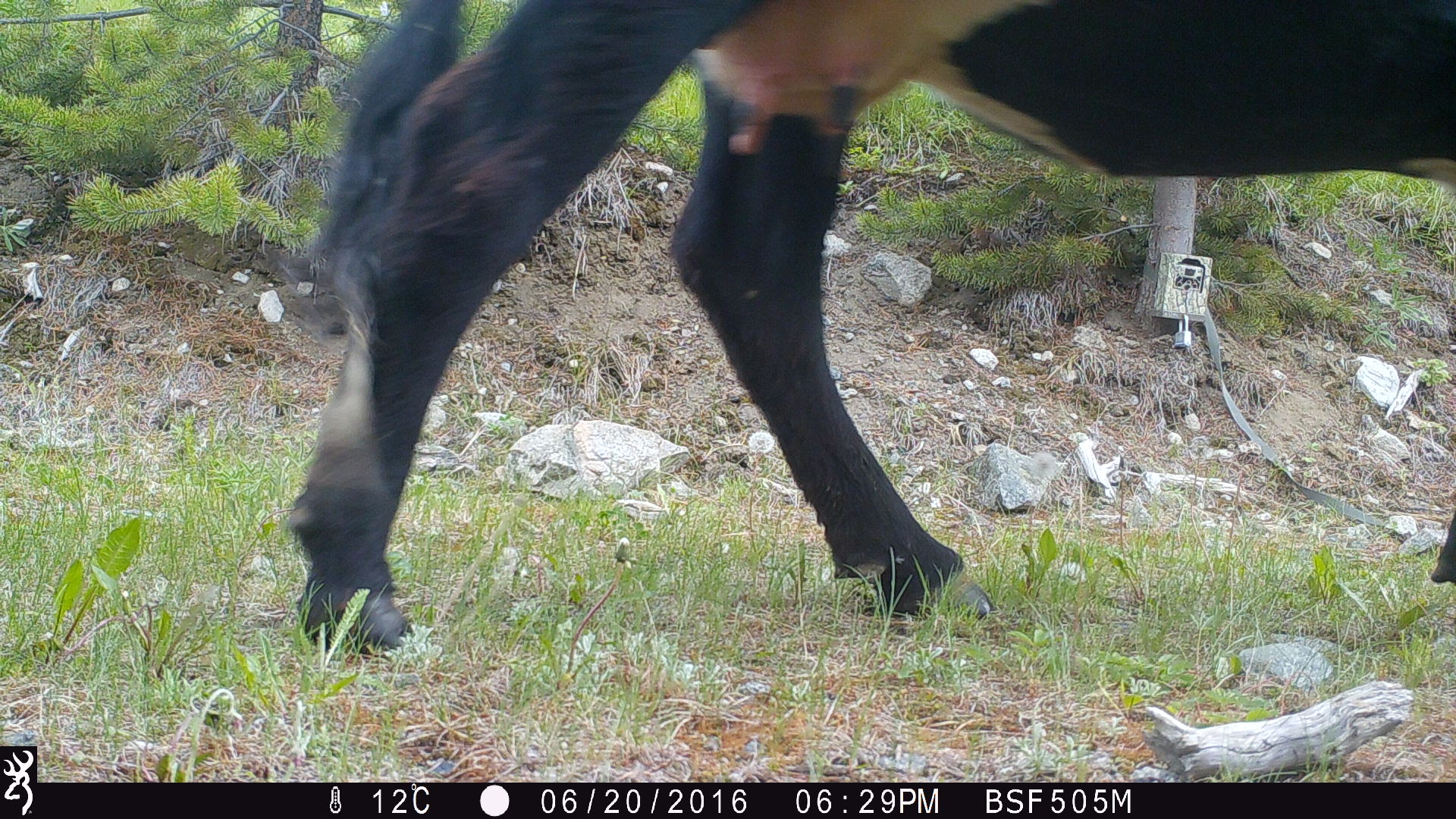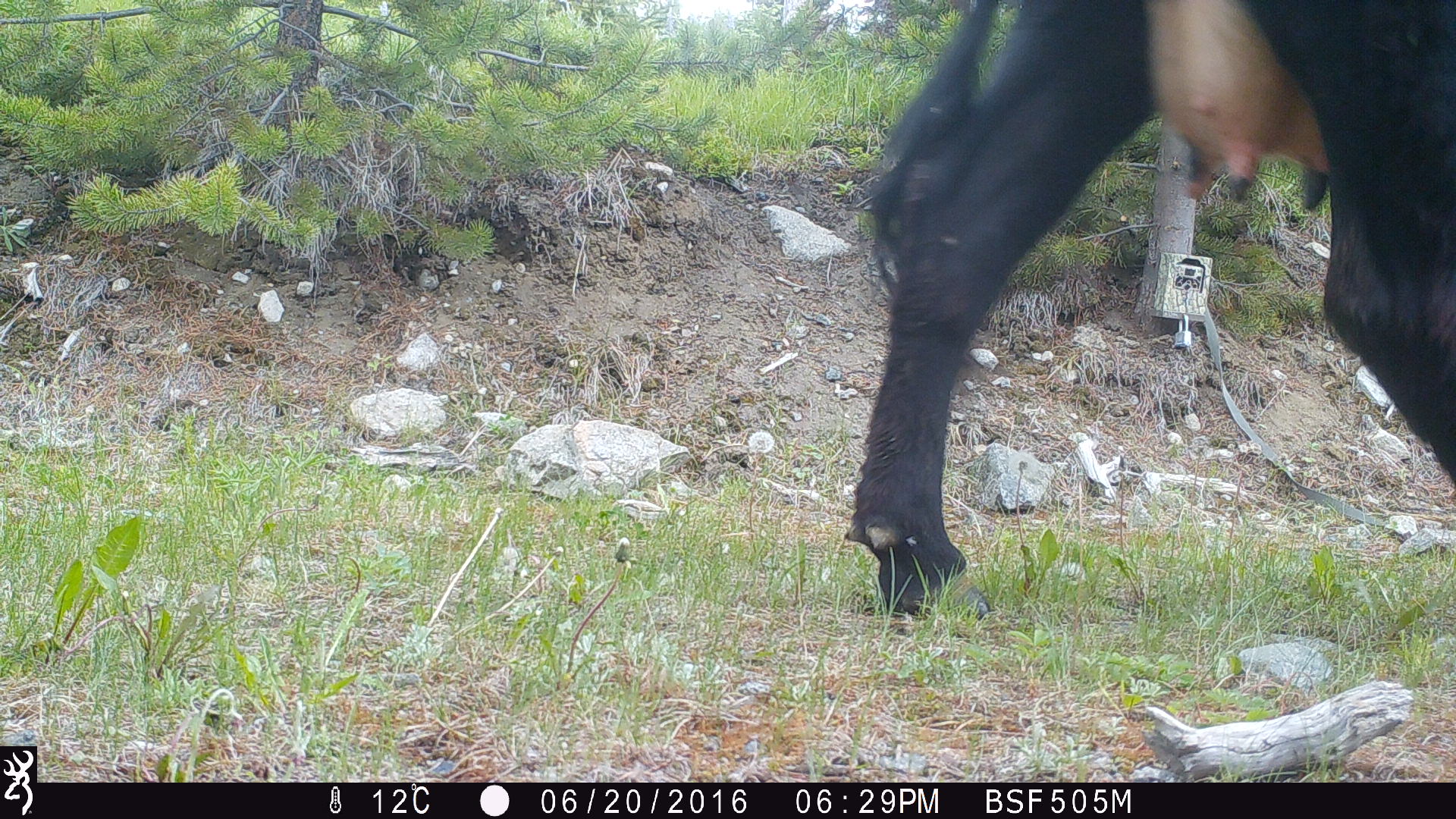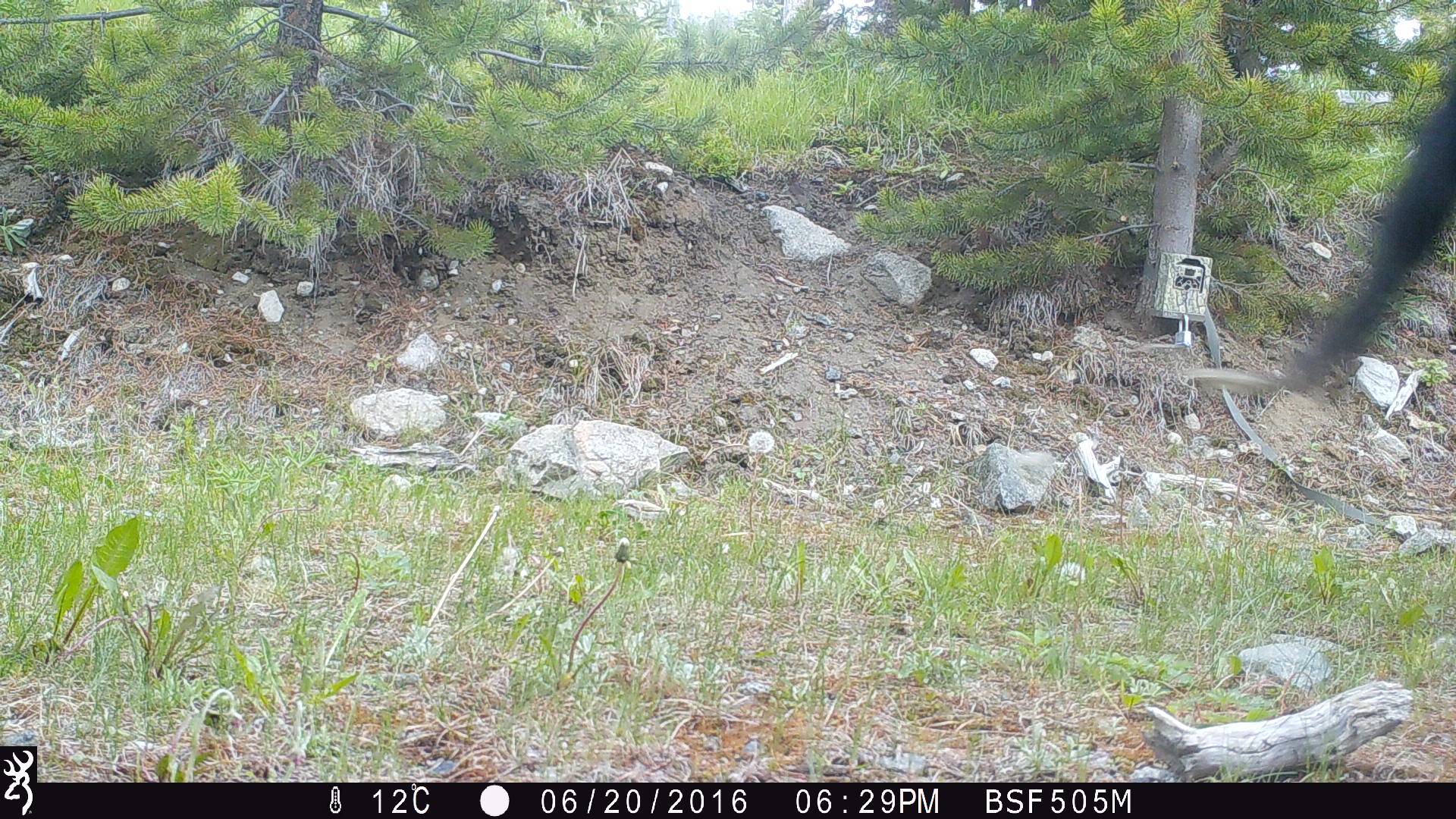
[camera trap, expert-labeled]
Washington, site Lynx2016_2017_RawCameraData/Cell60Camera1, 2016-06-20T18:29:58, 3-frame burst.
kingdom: Animalia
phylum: Chordata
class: Mammalia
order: Artiodactyla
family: Bovidae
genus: Bos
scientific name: Bos taurus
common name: domestic cattle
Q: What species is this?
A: Domestic cattle (Bos taurus).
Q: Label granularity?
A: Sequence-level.